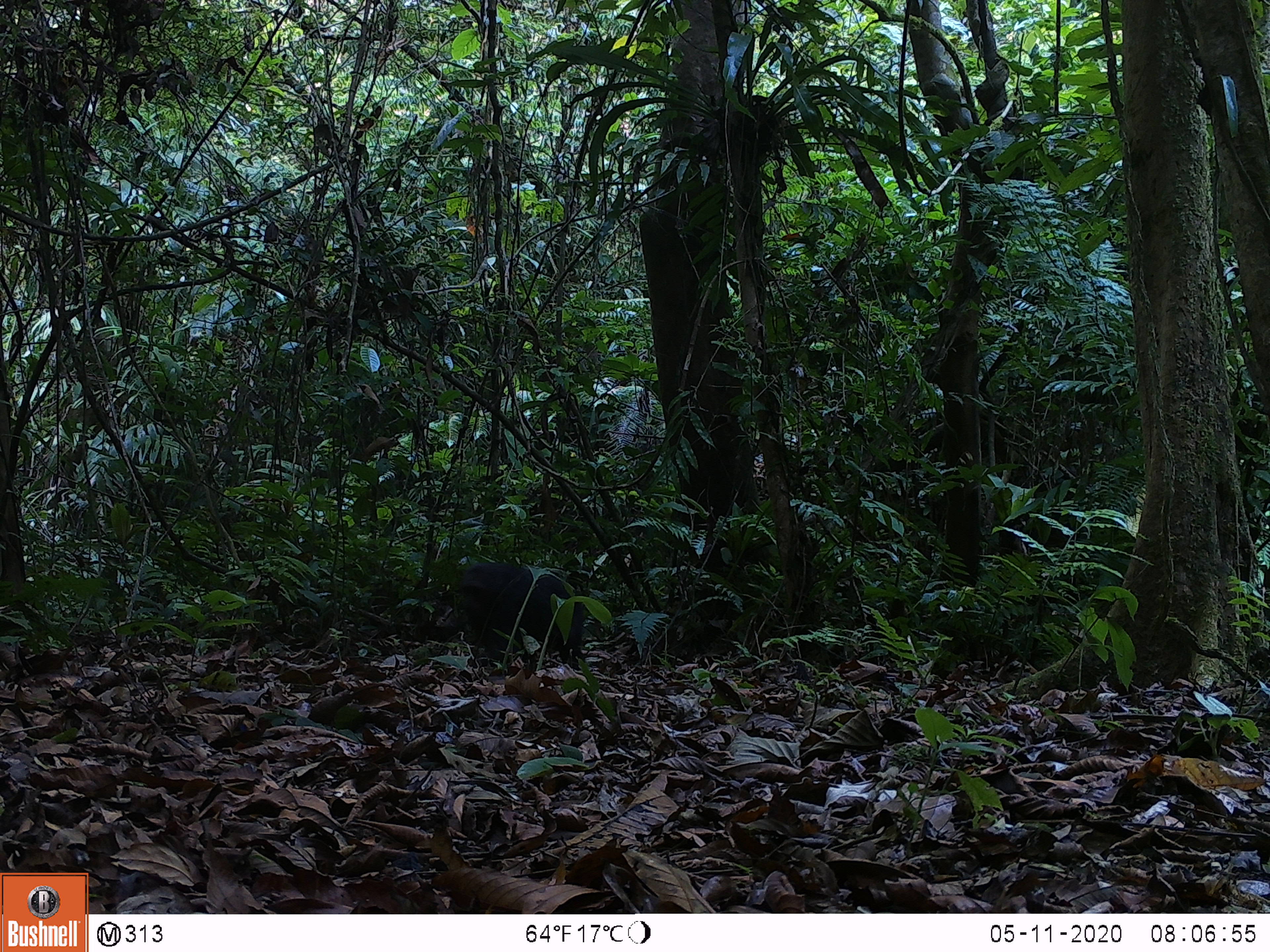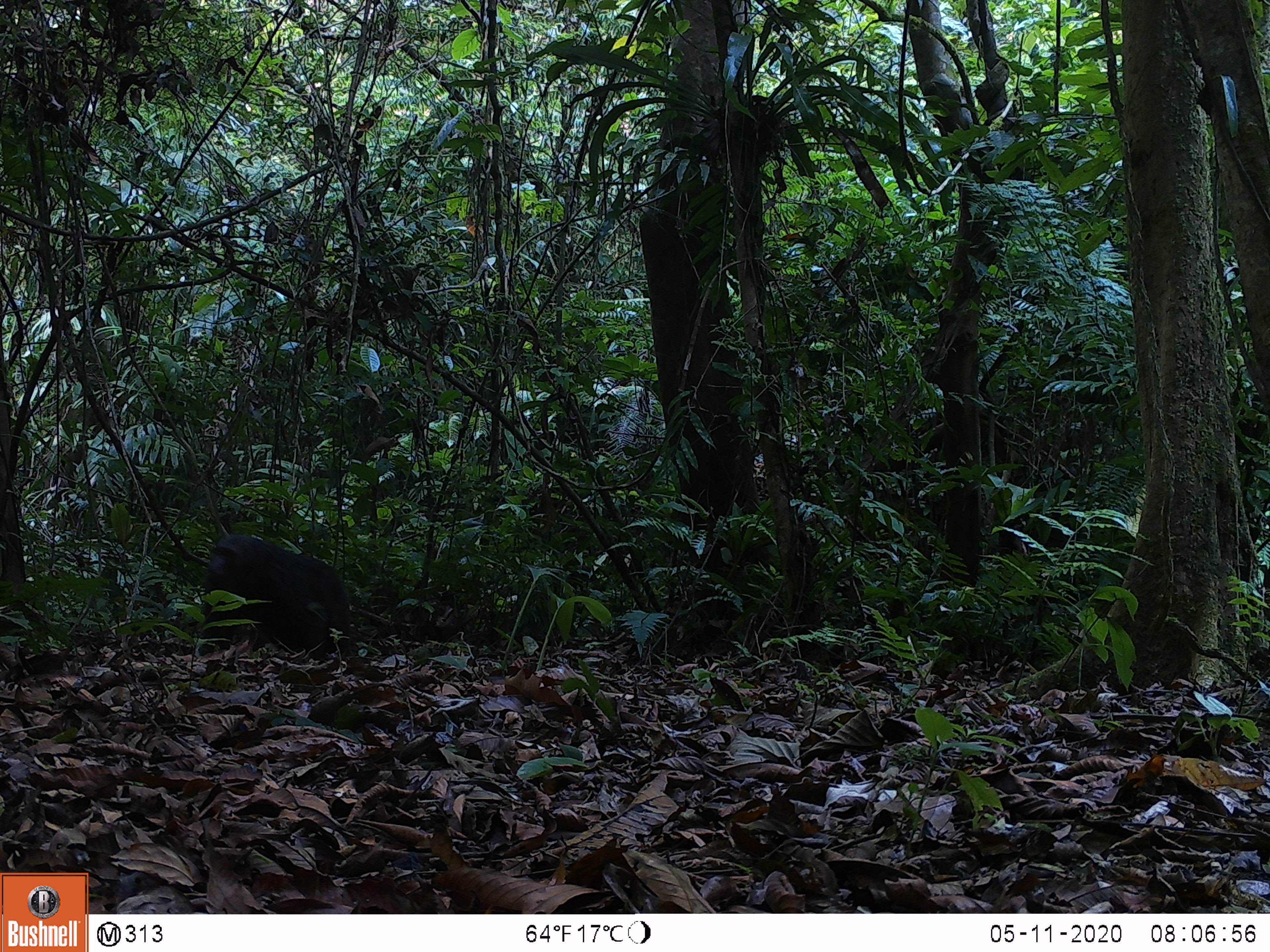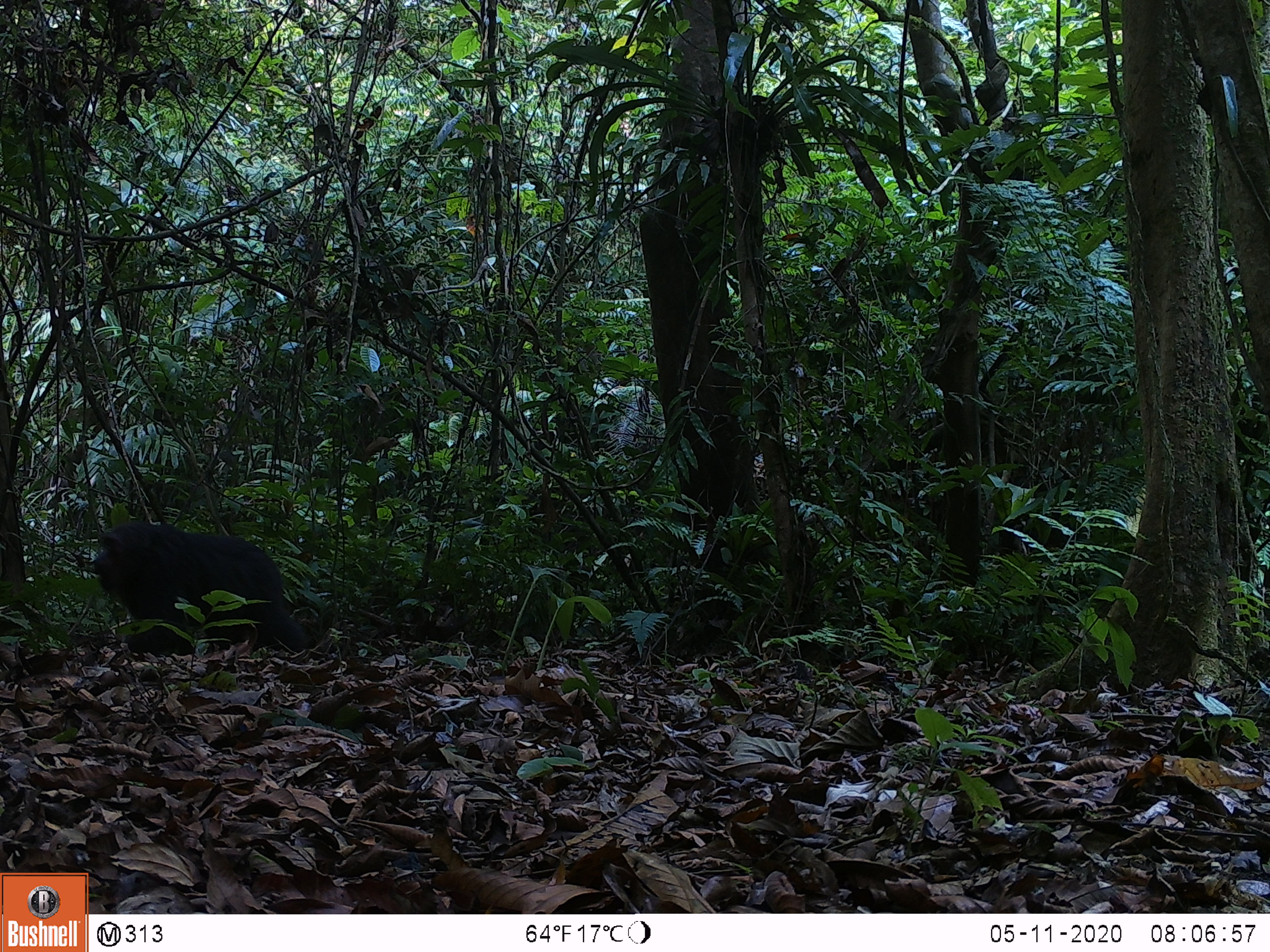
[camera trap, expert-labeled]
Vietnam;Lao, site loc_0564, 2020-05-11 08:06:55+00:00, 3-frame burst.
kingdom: Animalia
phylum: Chordata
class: Mammalia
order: Primates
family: Cercopithecidae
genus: Macaca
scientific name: Macaca arctoides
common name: stump-tailed macaque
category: stump tailed macaque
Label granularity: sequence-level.